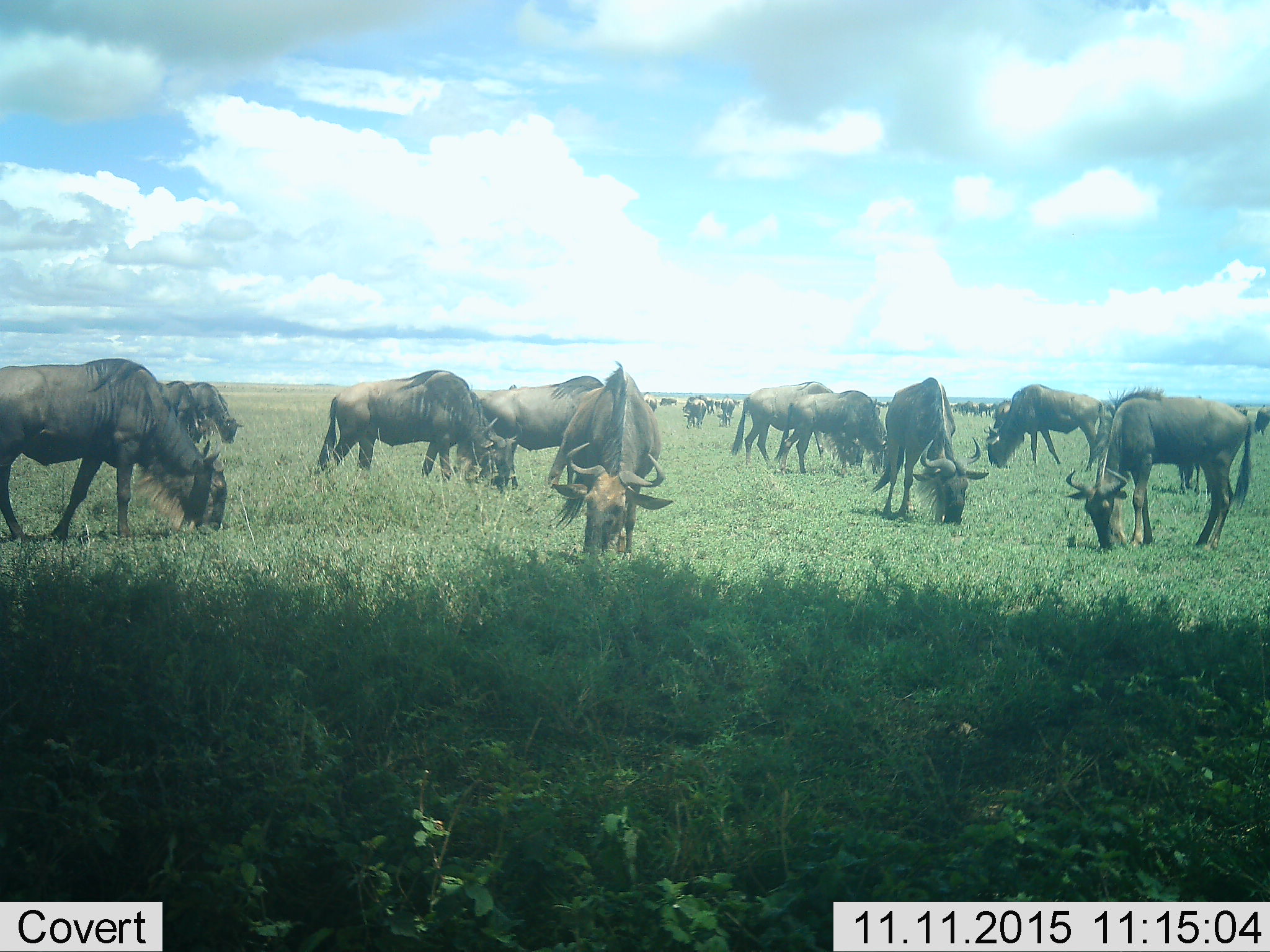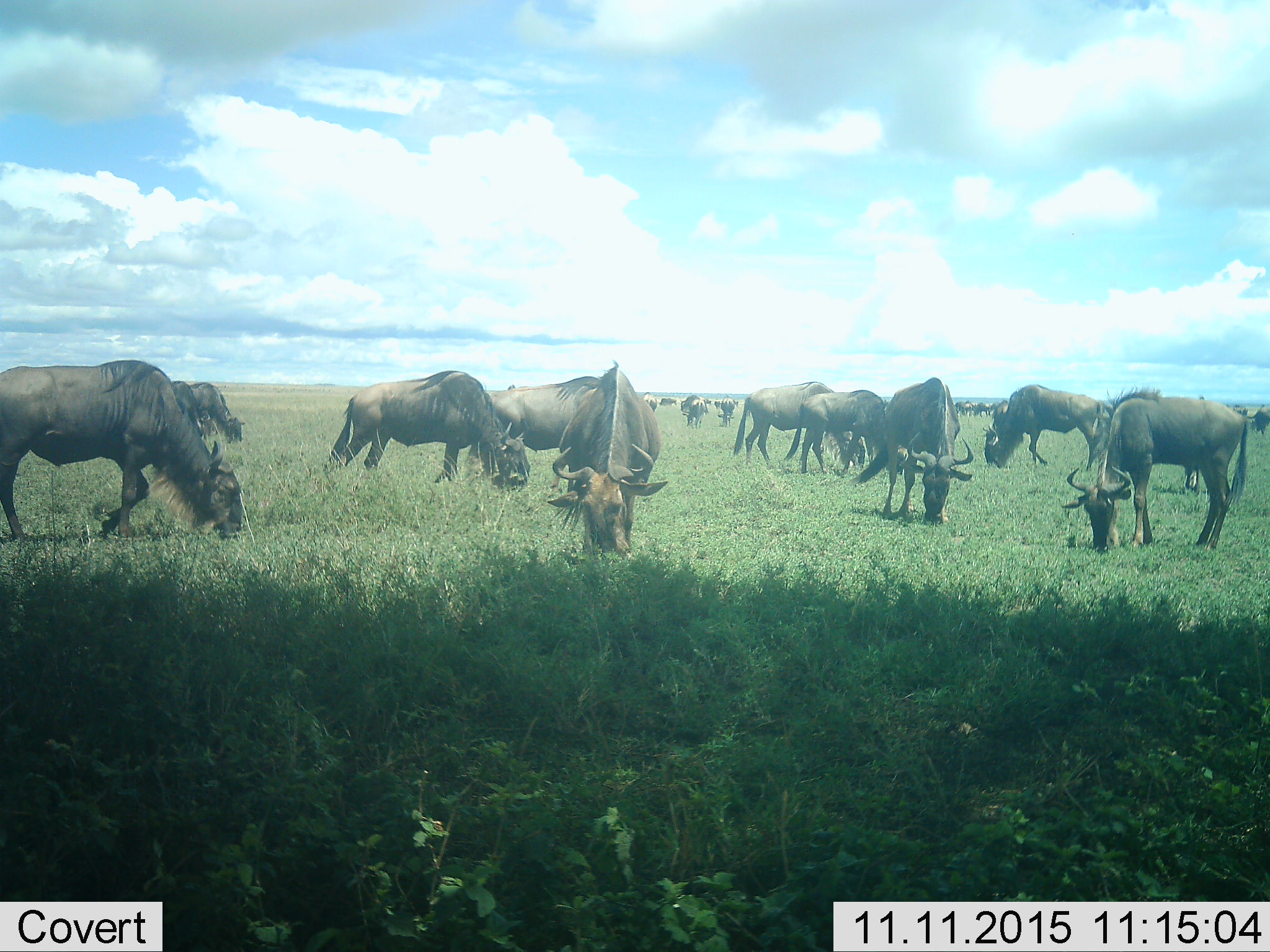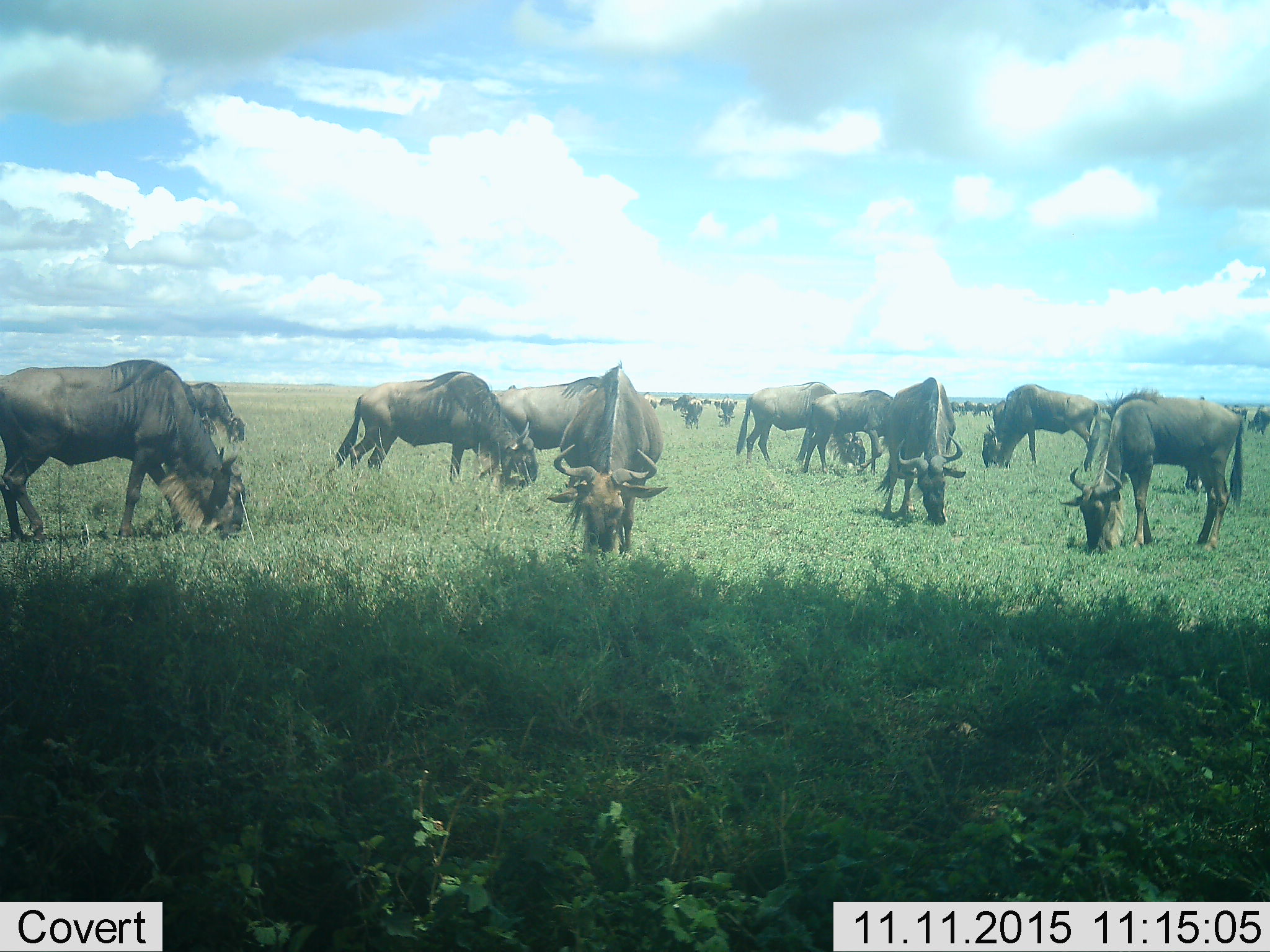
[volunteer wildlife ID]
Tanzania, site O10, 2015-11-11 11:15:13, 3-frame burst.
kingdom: Animalia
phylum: Chordata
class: Mammalia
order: Artiodactyla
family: Bovidae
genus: Connochaetes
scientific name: Connochaetes taurinus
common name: blue wildebeest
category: wildebeest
Wildebeest (blue wildebeest) (Connochaetes taurinus), count 11-50. Behavior (volunteer vote fractions): standing 44%, resting 22%, moving 44%, interacting 0%. Young present (vote fraction): 0%. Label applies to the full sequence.